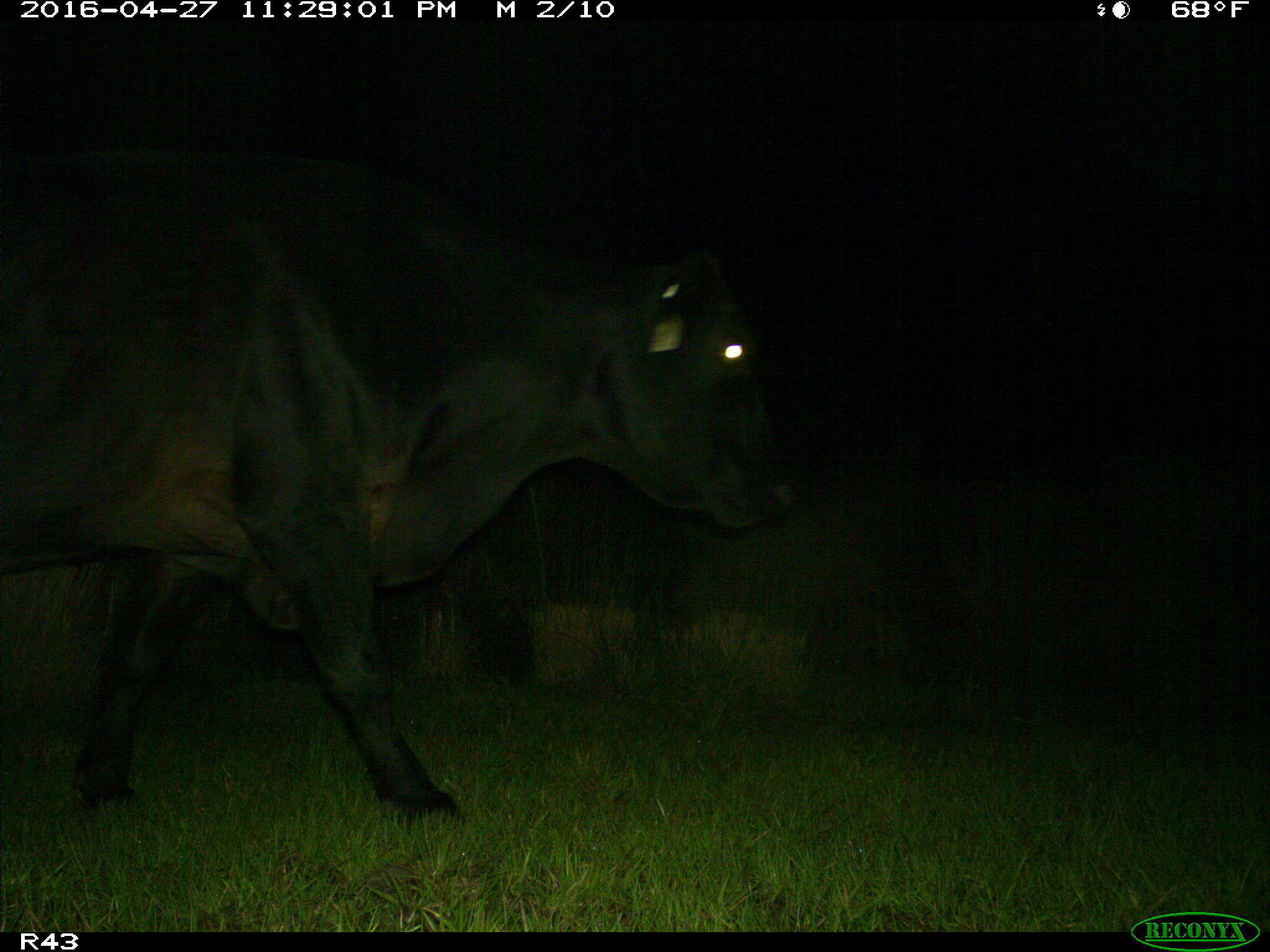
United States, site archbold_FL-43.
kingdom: Animalia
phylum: Chordata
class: Mammalia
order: Artiodactyla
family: Bovidae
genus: Bos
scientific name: Bos taurus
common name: domestic cow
Bos taurus (domestic cow).